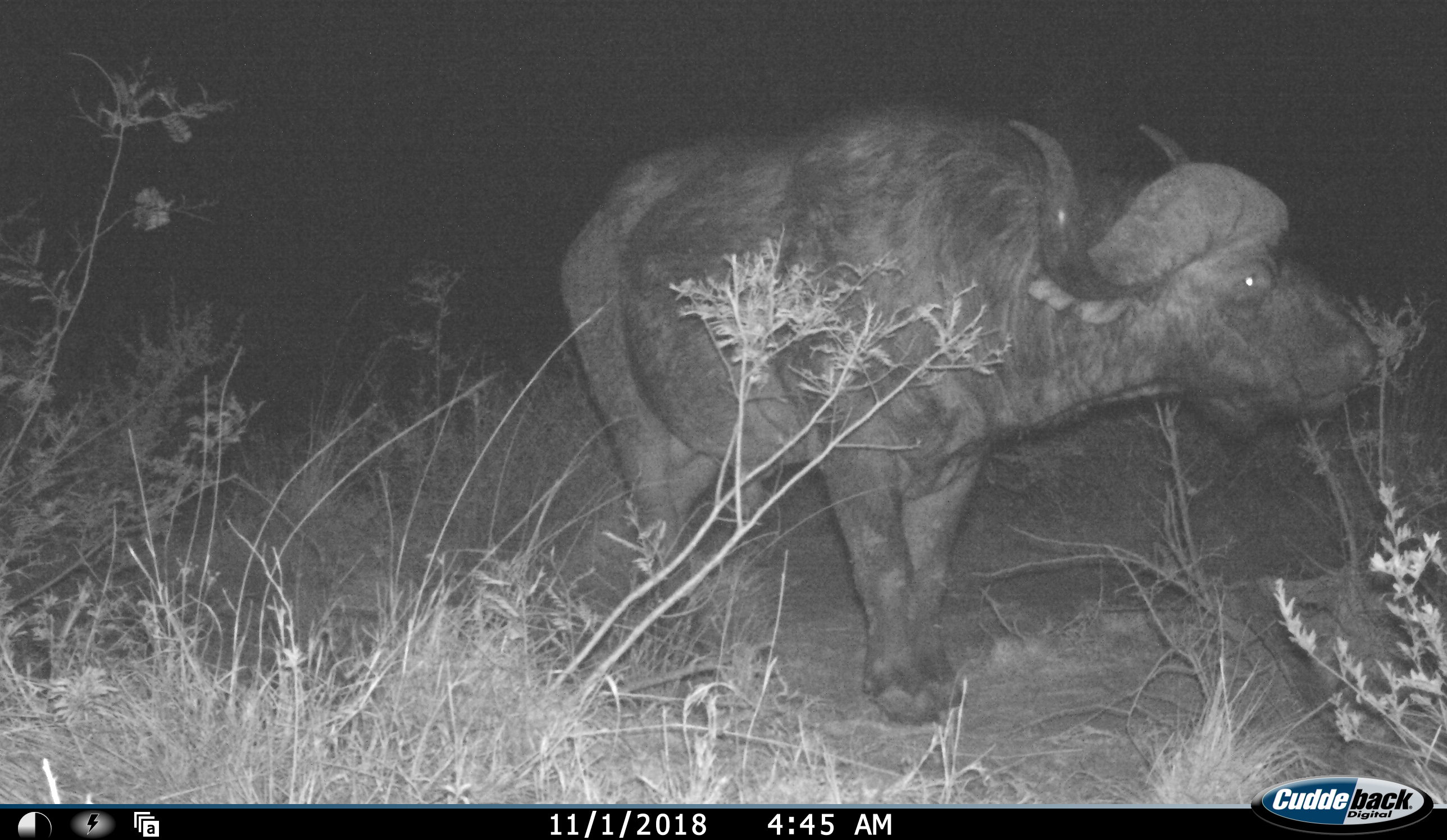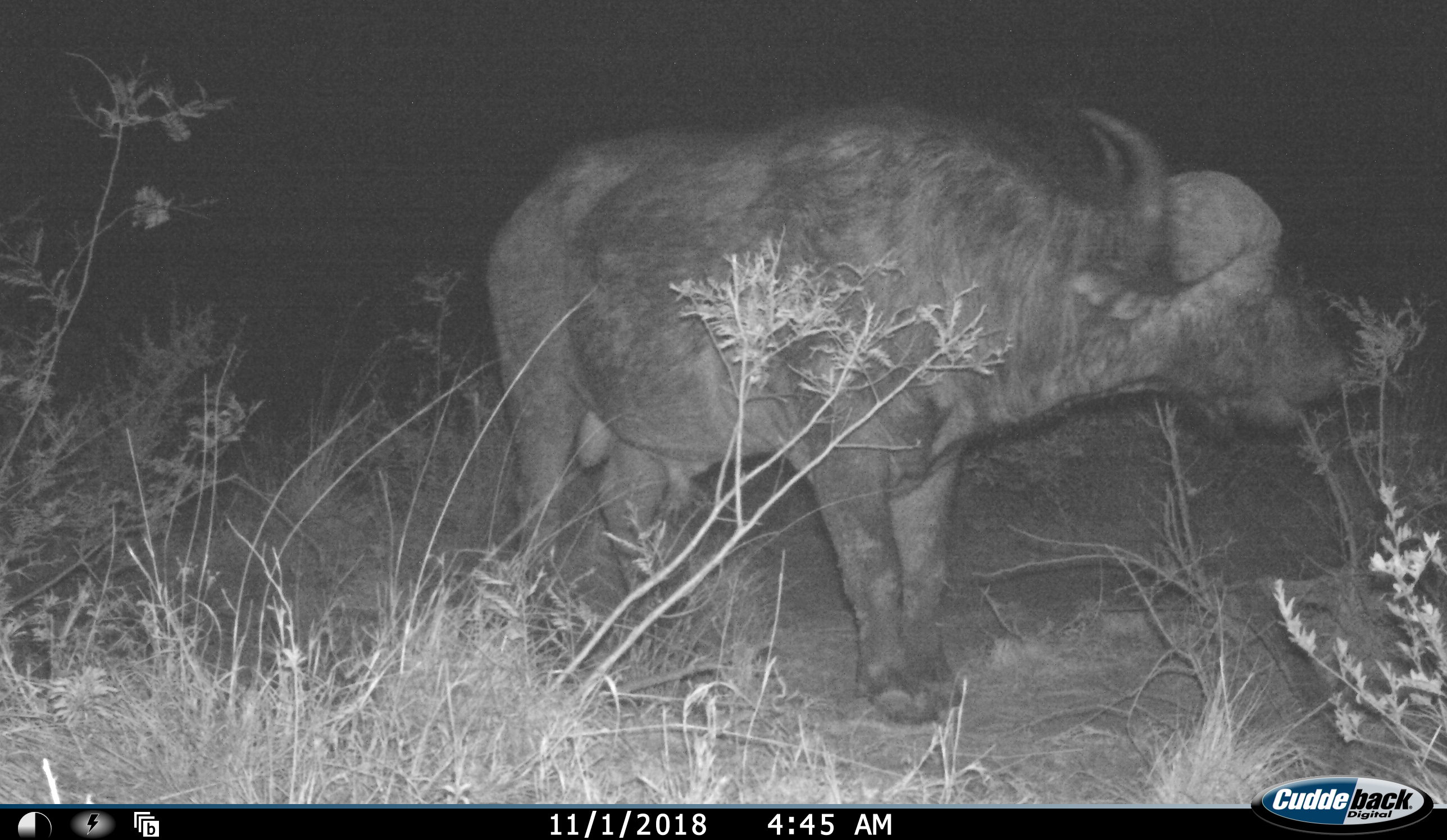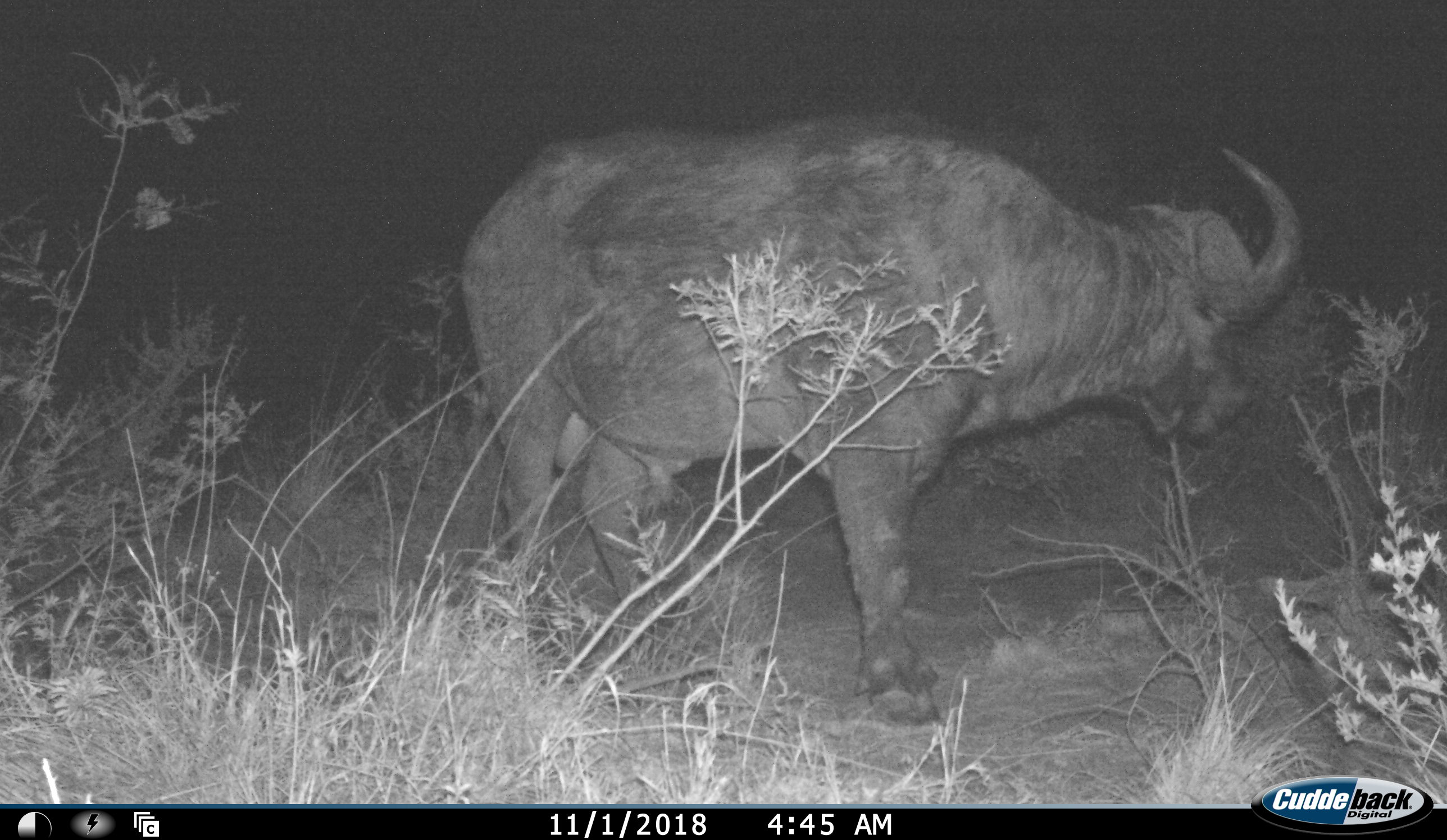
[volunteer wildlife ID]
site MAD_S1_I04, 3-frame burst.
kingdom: Animalia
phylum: Chordata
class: Mammalia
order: Artiodactyla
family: Bovidae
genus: Syncerus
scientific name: Syncerus caffer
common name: african buffalo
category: buffalo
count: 1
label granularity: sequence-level